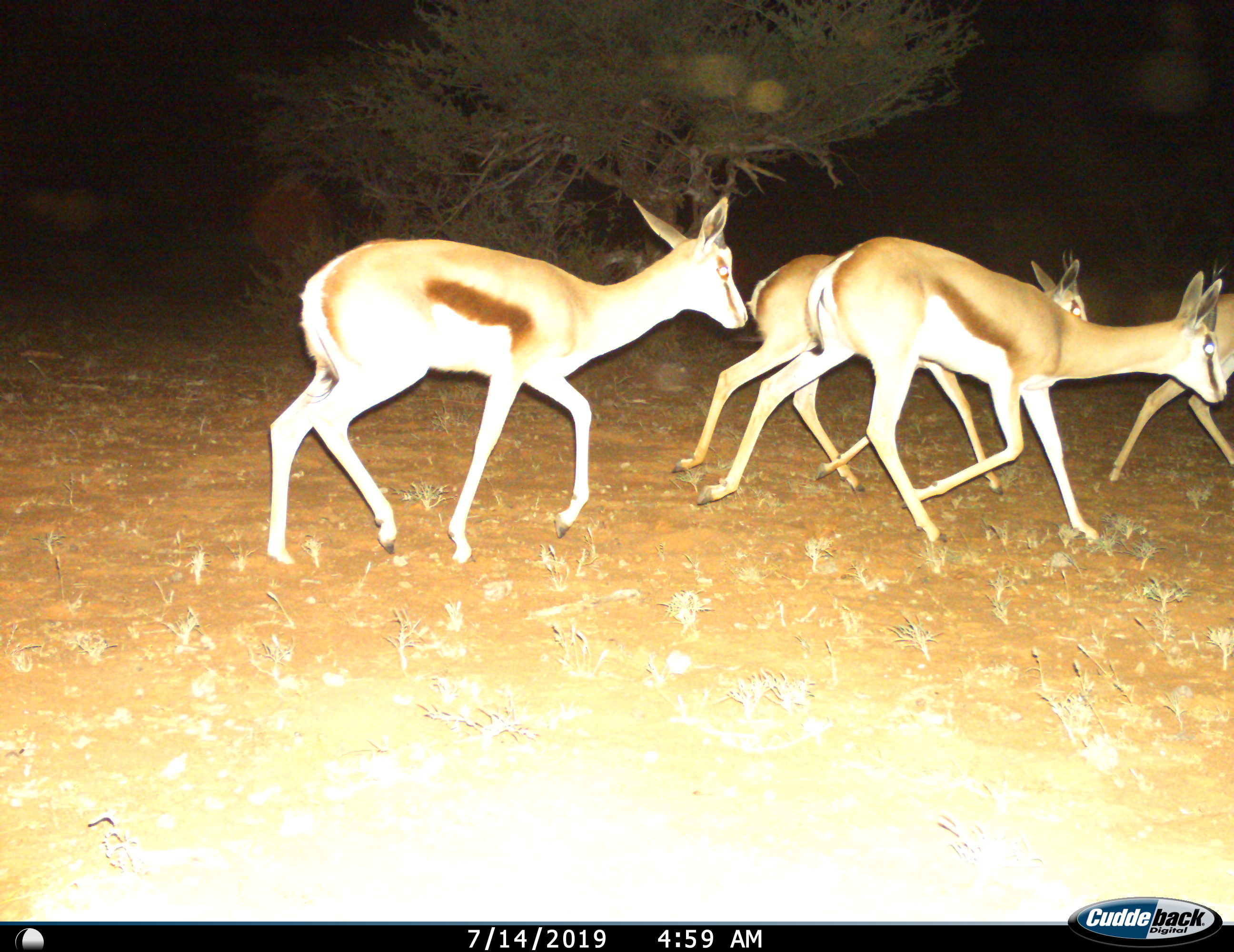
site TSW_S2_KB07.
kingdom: Animalia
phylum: Chordata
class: Mammalia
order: Artiodactyla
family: Bovidae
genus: Antidorcas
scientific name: Antidorcas marsupialis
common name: springbok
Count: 4.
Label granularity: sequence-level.